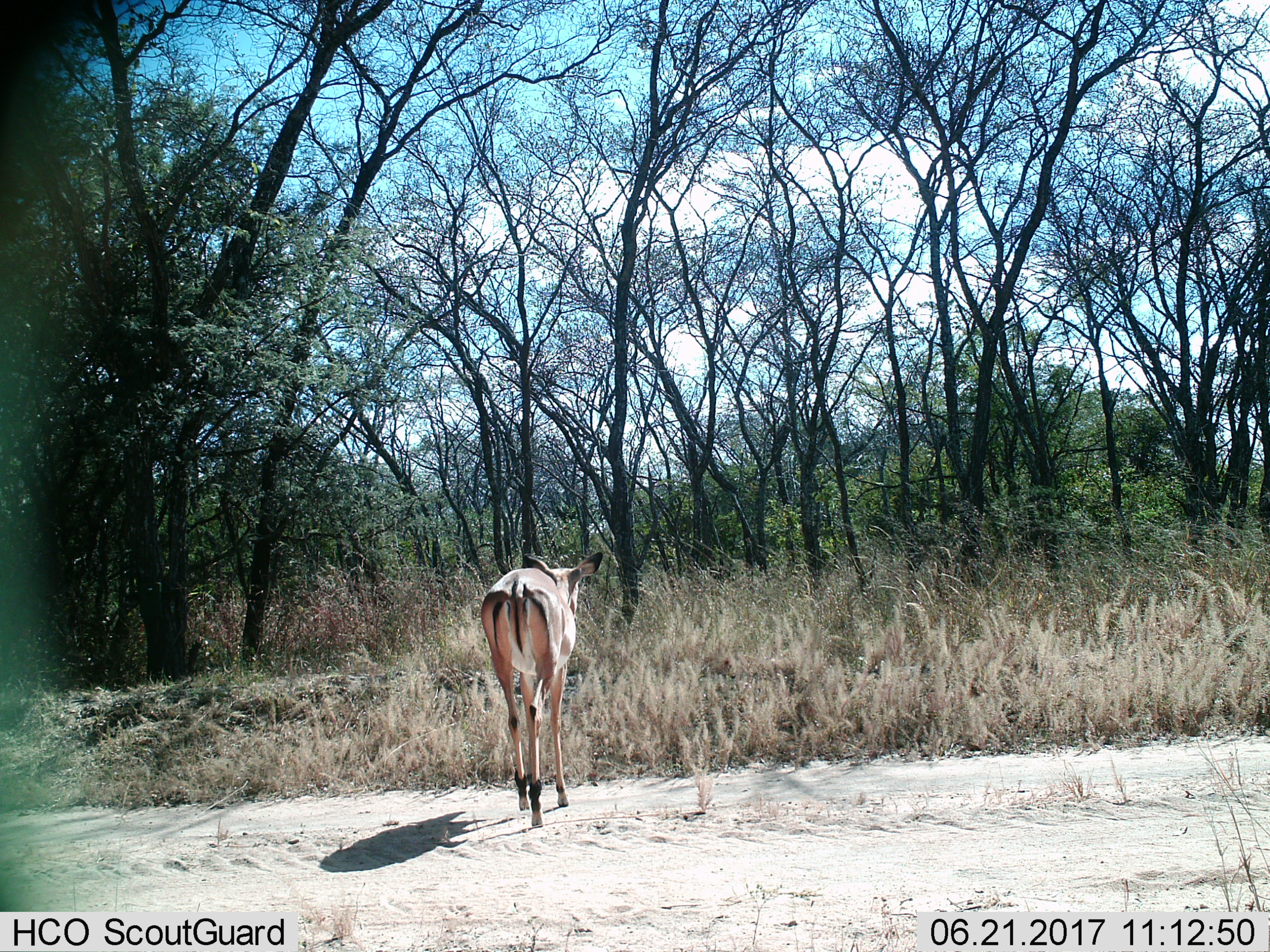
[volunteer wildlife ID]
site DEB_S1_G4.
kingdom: Animalia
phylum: Chordata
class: Mammalia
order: Artiodactyla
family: Bovidae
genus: Aepyceros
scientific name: Aepyceros melampus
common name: impala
Impala (Aepyceros melampus), count 1. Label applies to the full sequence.